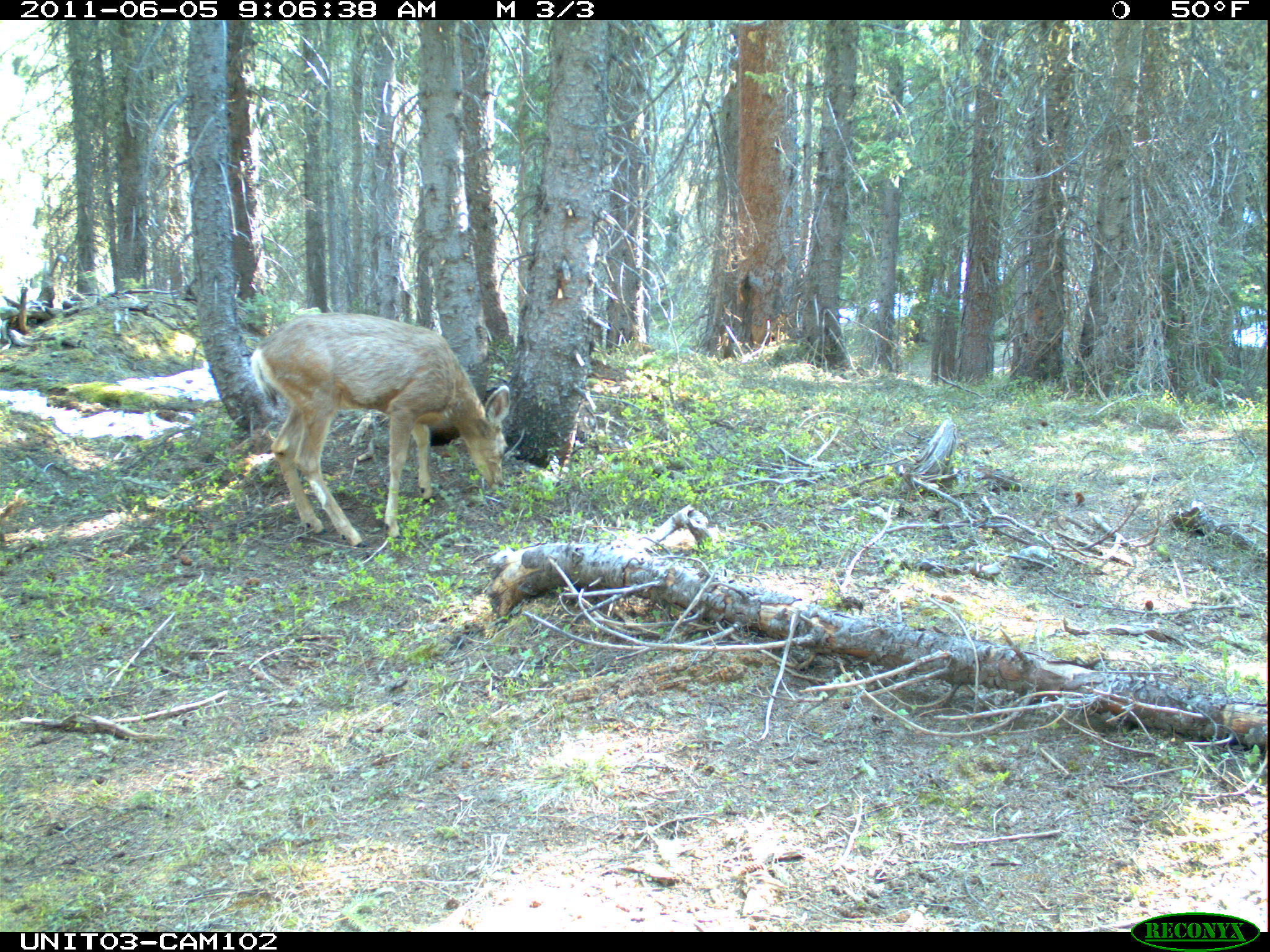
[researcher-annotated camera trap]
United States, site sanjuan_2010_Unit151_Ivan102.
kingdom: Animalia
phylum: Chordata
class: Mammalia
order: Artiodactyla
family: Cervidae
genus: Odocoileus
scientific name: Odocoileus hemionus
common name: mule deer